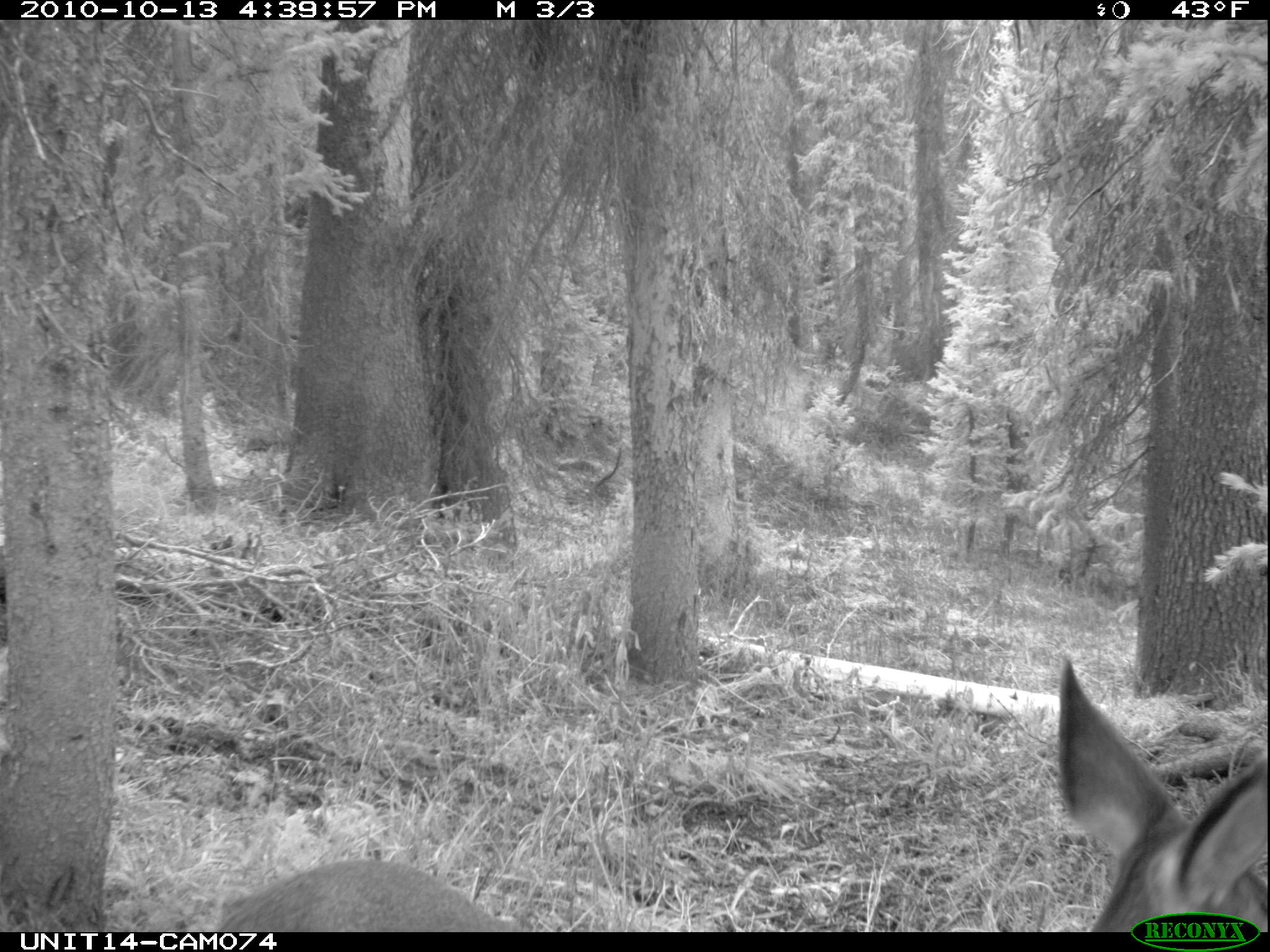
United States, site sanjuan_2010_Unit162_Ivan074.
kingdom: Animalia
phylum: Chordata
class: Mammalia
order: Artiodactyla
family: Cervidae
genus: Odocoileus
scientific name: Odocoileus hemionus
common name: mule deer